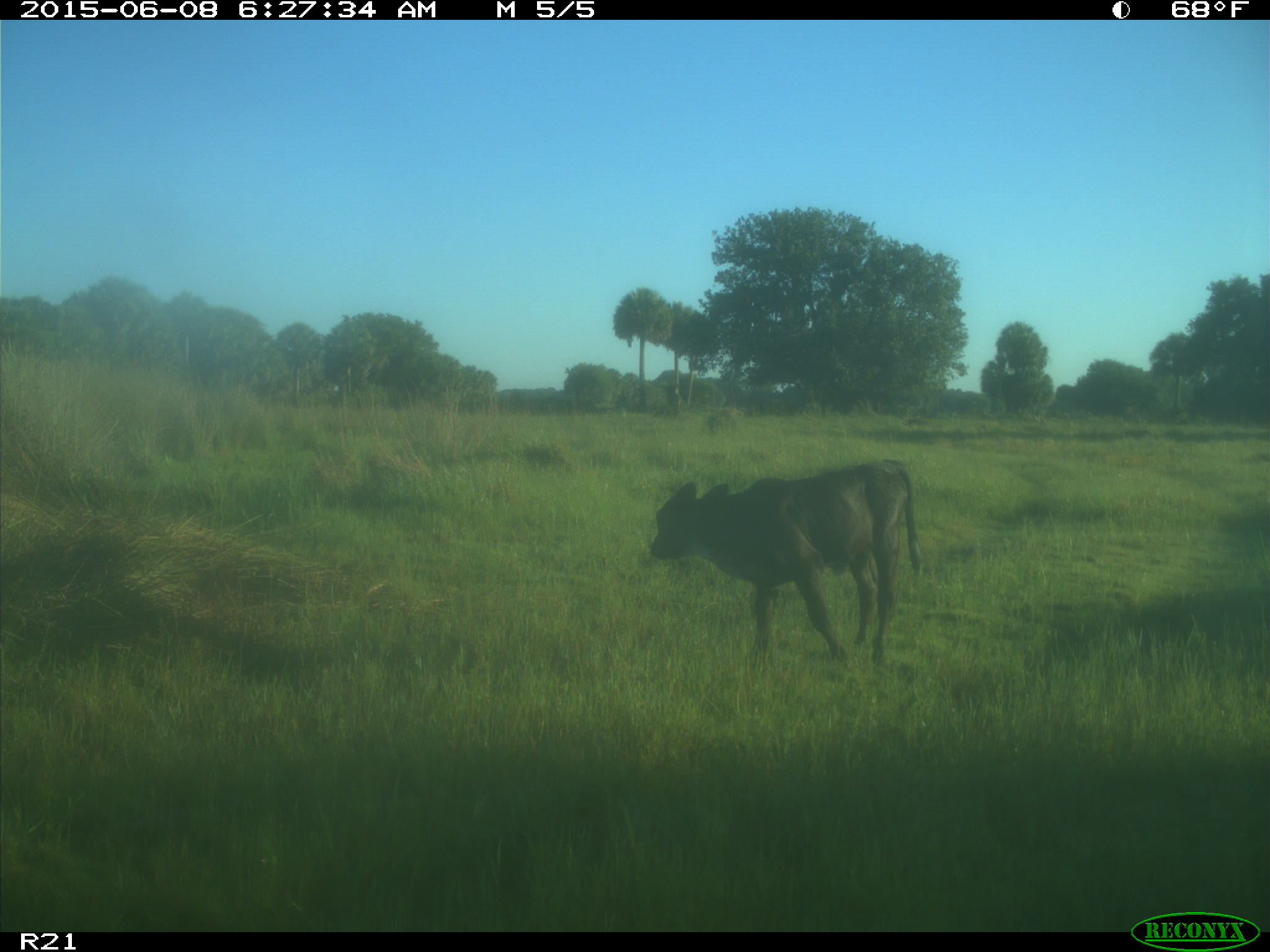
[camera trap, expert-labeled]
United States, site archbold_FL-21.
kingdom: Animalia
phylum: Chordata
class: Mammalia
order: Artiodactyla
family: Bovidae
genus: Bos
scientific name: Bos taurus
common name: domestic cow